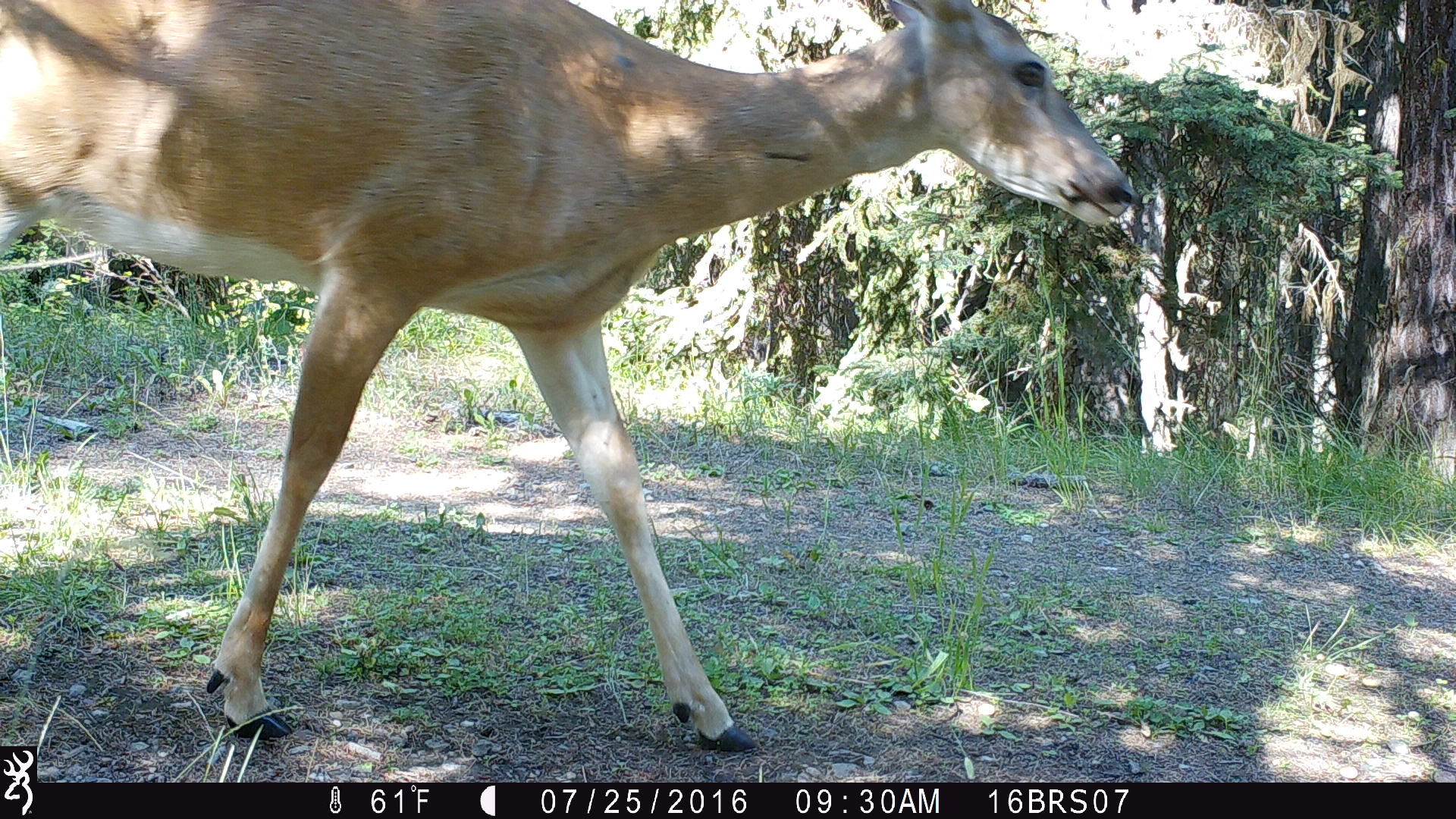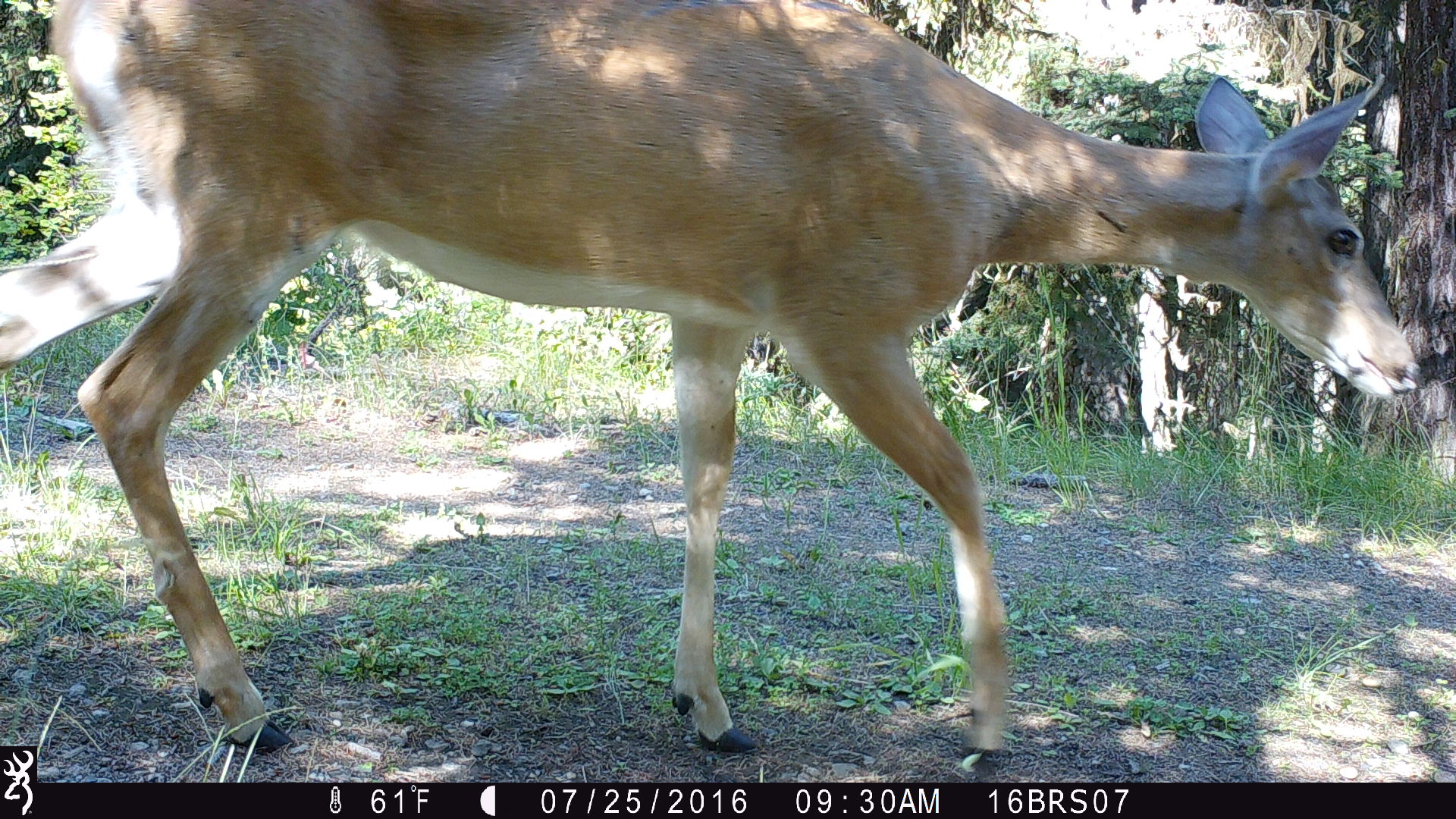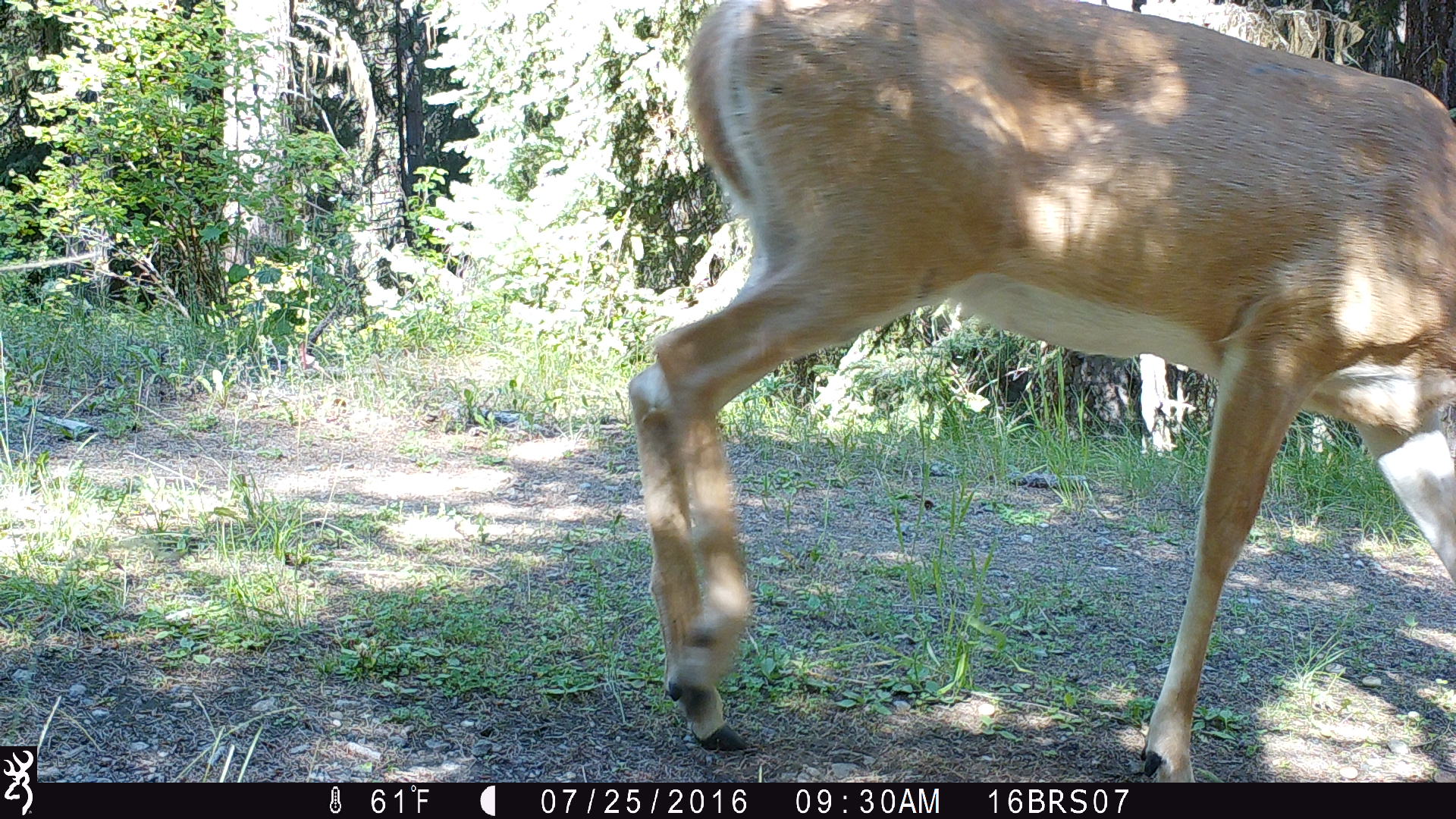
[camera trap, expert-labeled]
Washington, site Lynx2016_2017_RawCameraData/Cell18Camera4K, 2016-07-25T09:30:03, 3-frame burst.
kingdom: Animalia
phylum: Chordata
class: Mammalia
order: Artiodactyla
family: Cervidae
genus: Odocoileus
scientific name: Odocoileus virginianus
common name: white-tailed deer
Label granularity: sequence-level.